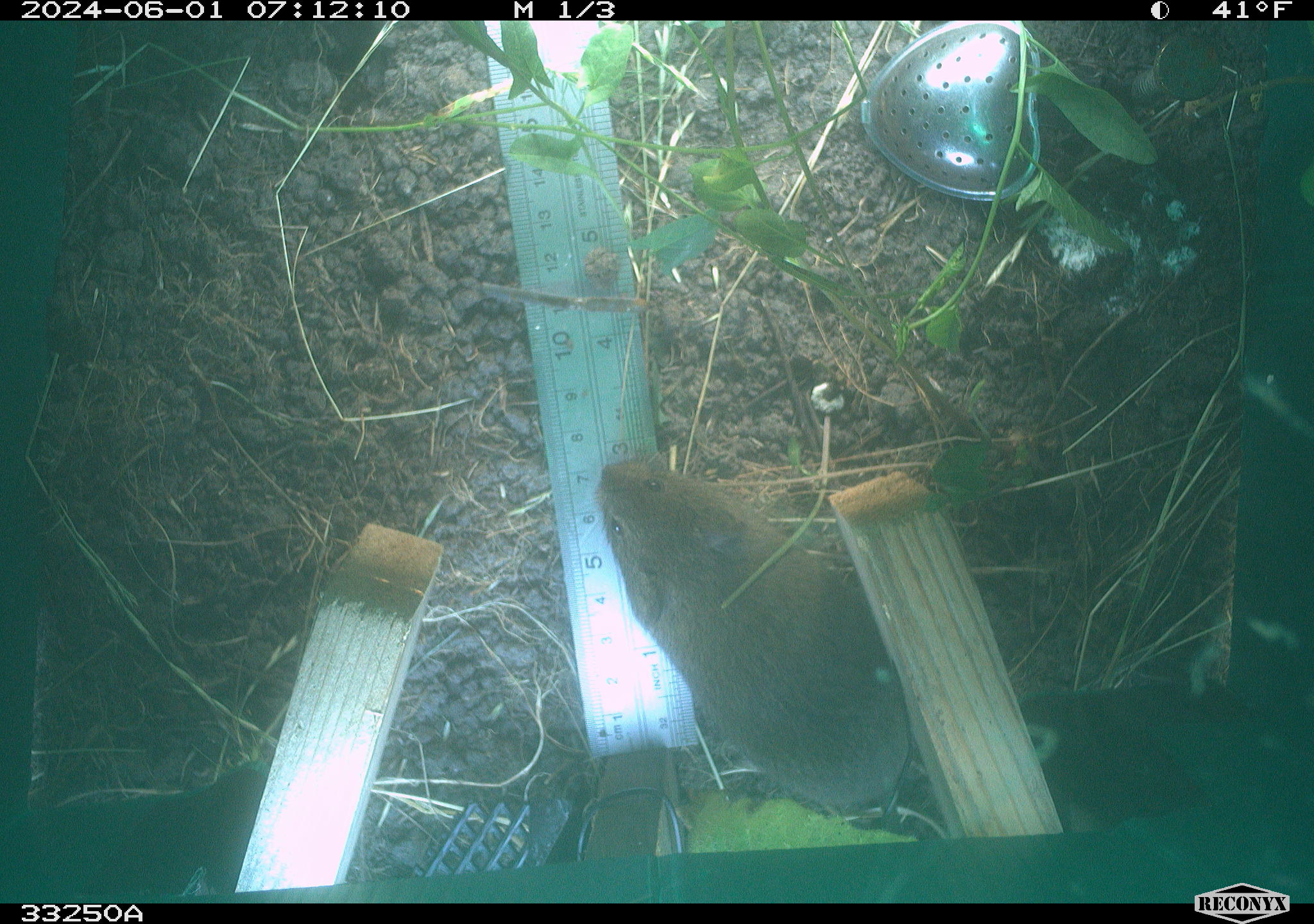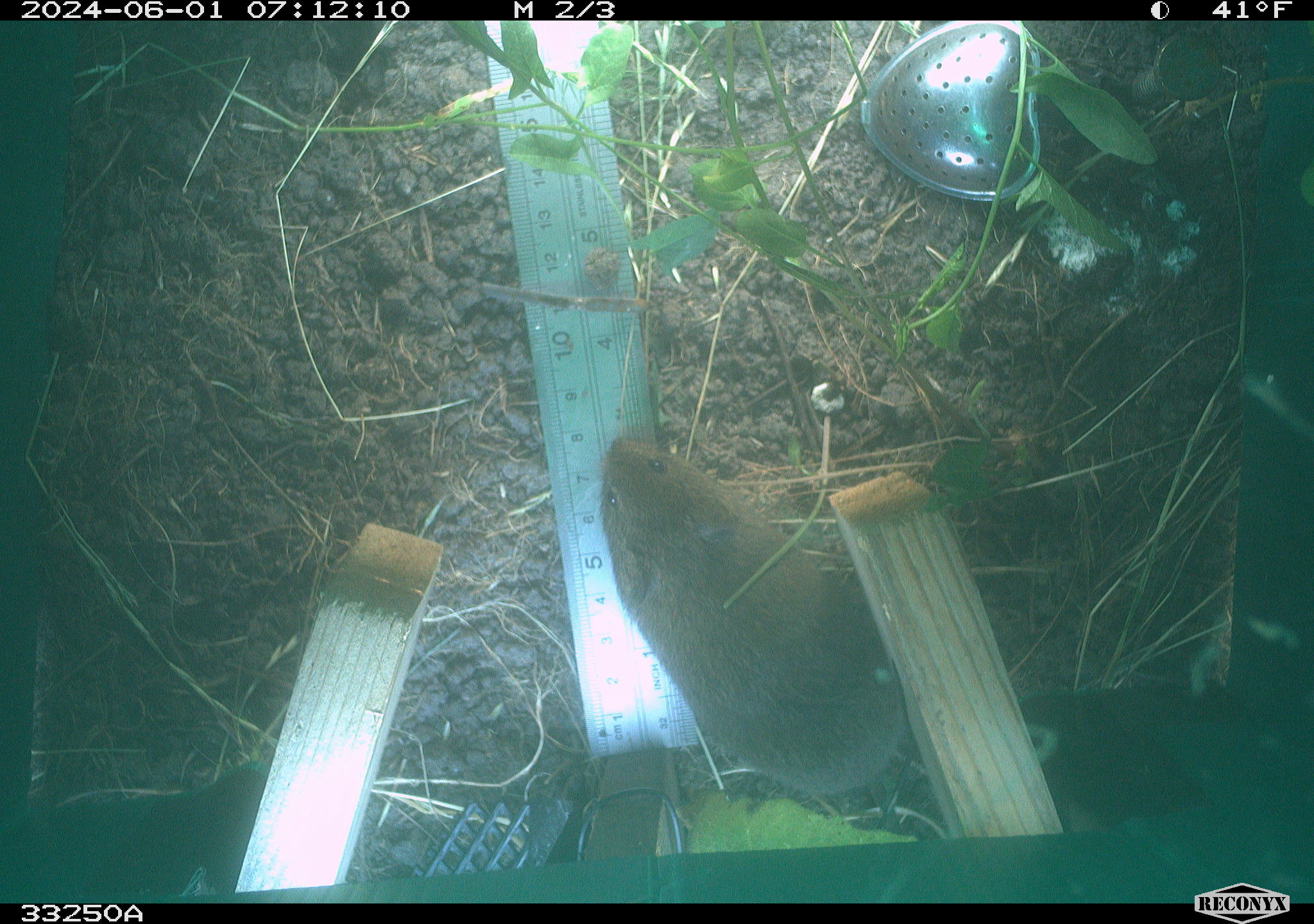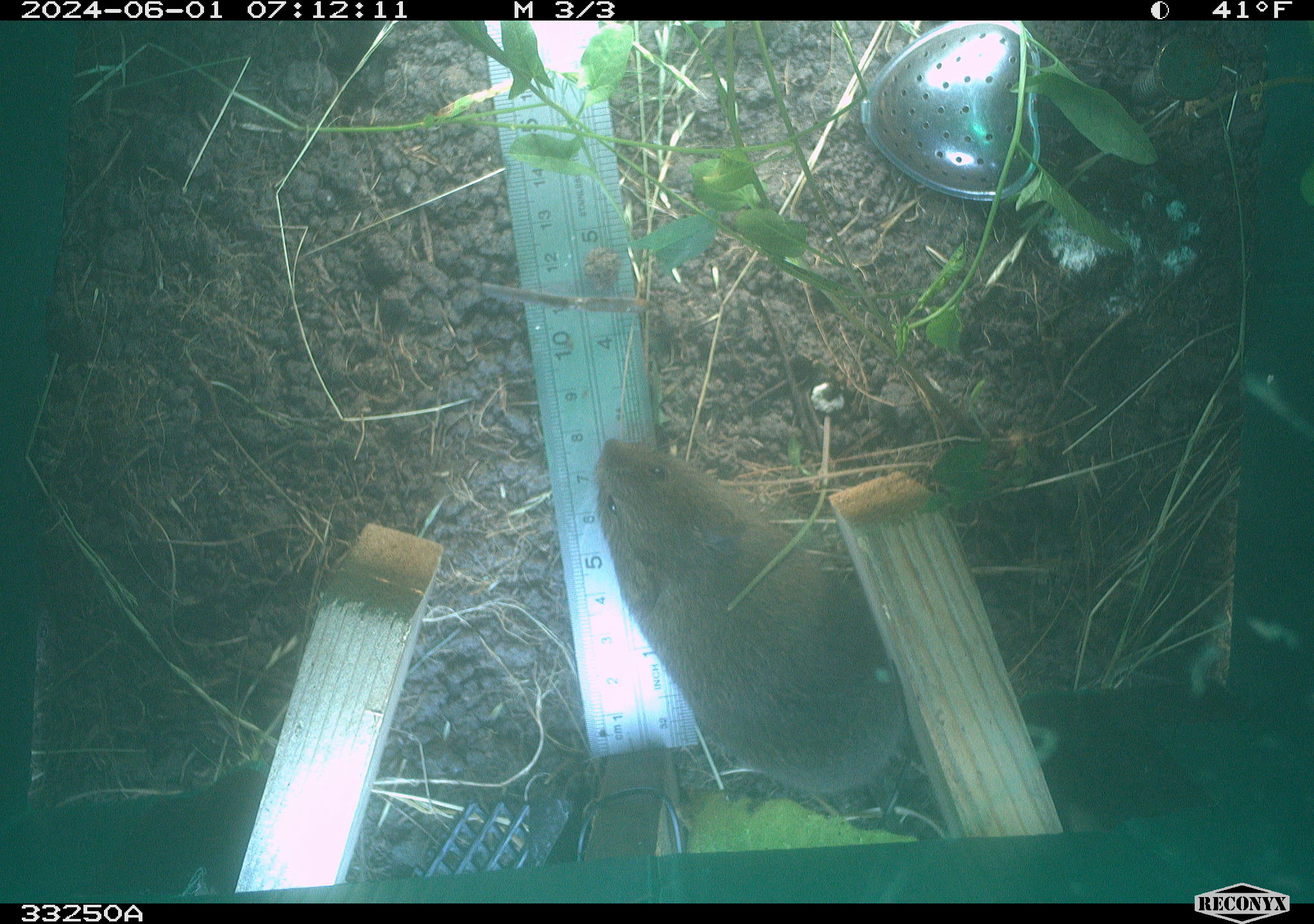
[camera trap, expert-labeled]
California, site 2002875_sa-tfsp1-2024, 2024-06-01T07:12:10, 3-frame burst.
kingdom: Animalia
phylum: Chordata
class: Mammalia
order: Rodentia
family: Cricetidae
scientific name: Arvicolinae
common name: voles, lemmings, and muskrats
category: arvicolinae subfamily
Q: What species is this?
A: Arvicolinae subfamily (voles, lemmings, and muskrats) (Arvicolinae).